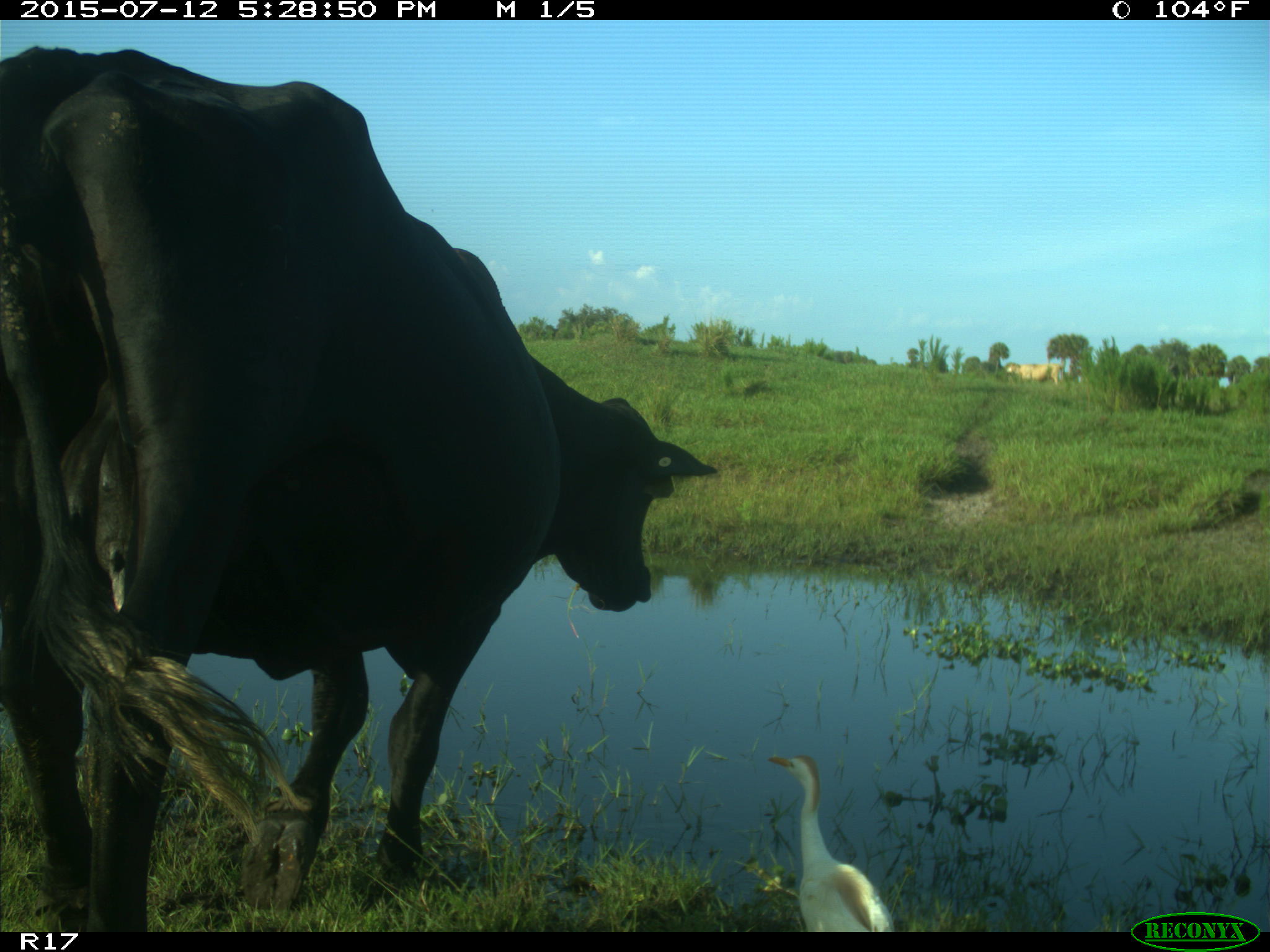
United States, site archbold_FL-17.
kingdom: Animalia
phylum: Chordata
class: Mammalia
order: Artiodactyla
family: Bovidae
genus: Bos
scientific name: Bos taurus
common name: domestic cow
Bos taurus (domestic cow).